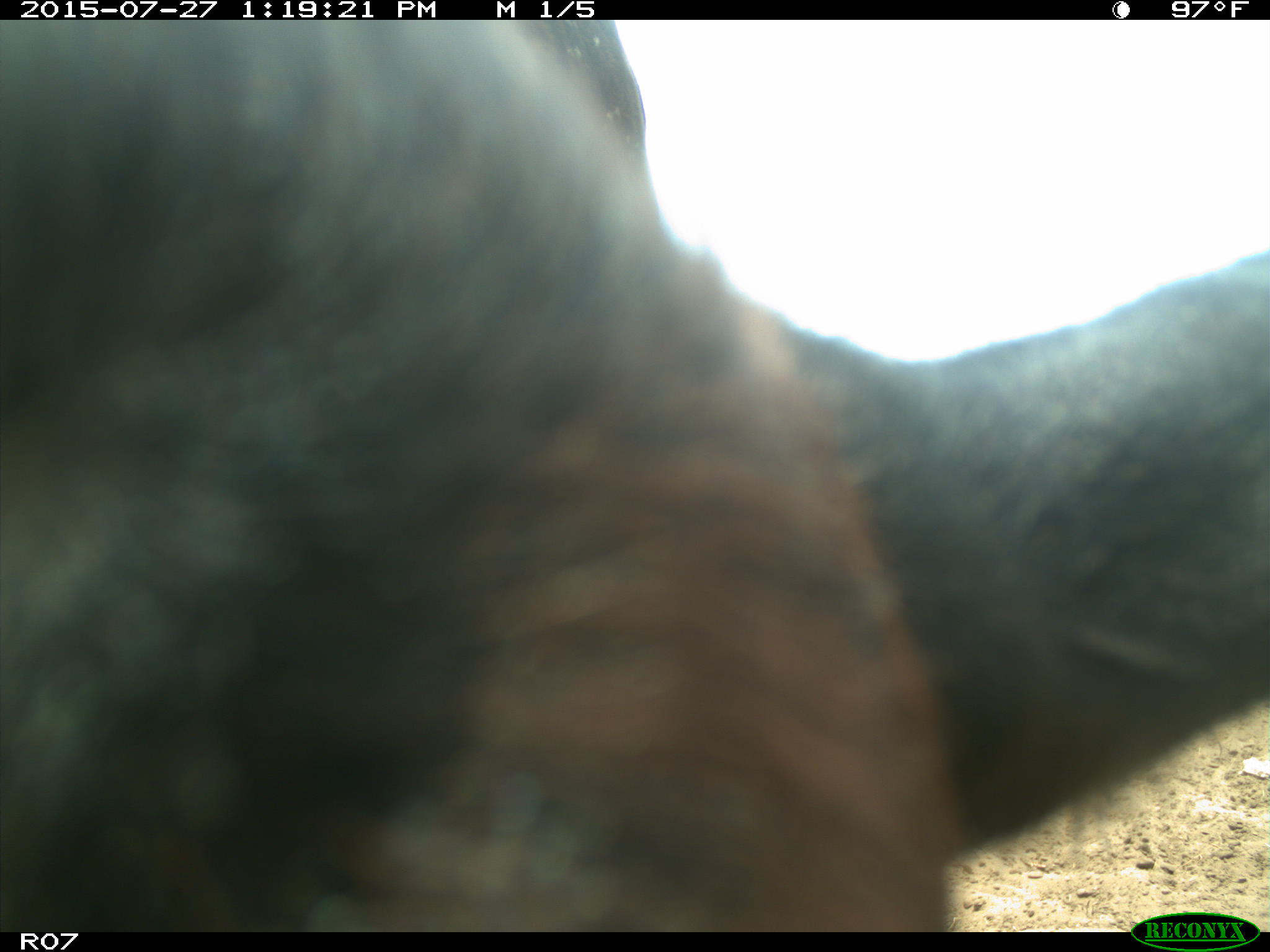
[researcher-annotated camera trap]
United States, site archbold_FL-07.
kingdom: Animalia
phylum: Chordata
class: Mammalia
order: Artiodactyla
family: Bovidae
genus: Bos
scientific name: Bos taurus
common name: domestic cow